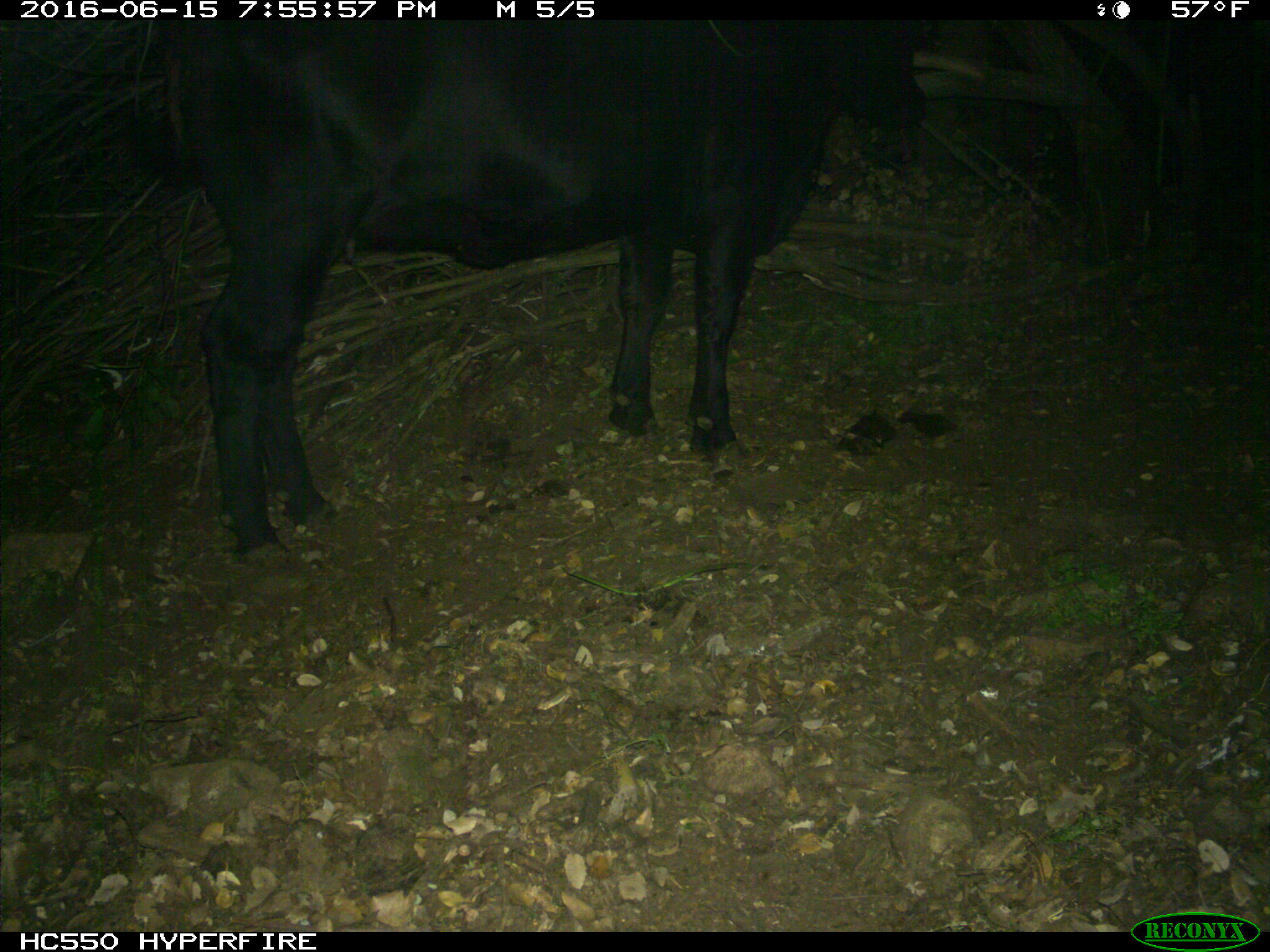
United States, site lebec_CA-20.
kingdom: Animalia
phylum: Chordata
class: Mammalia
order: Artiodactyla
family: Bovidae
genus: Bos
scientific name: Bos taurus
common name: domestic cow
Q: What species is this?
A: Bos taurus (domestic cow).